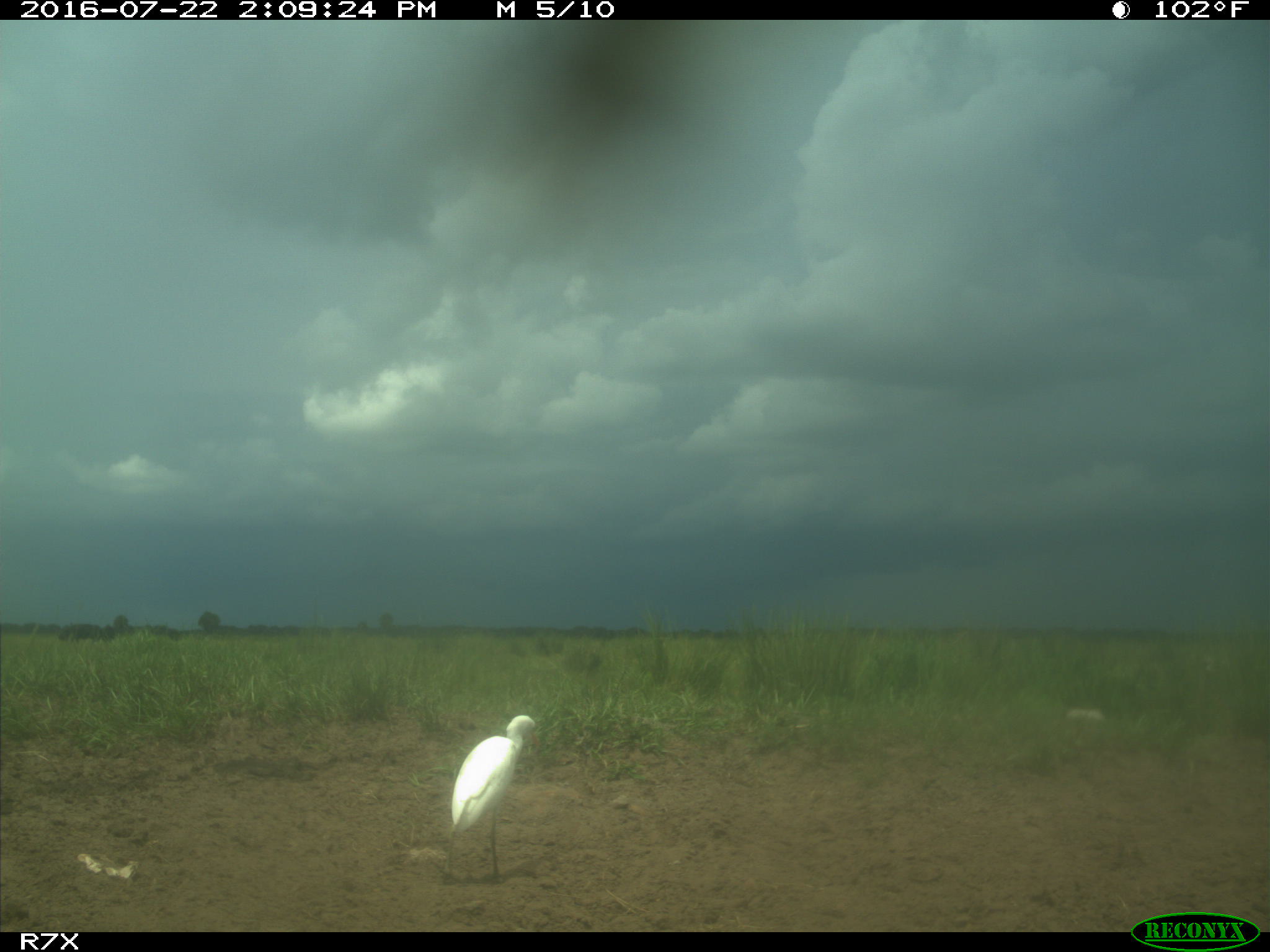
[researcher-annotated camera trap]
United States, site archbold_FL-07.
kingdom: Animalia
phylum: Chordata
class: Mammalia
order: Artiodactyla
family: Bovidae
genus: Bos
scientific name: Bos taurus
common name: domestic cow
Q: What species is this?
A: Bos taurus (domestic cow).